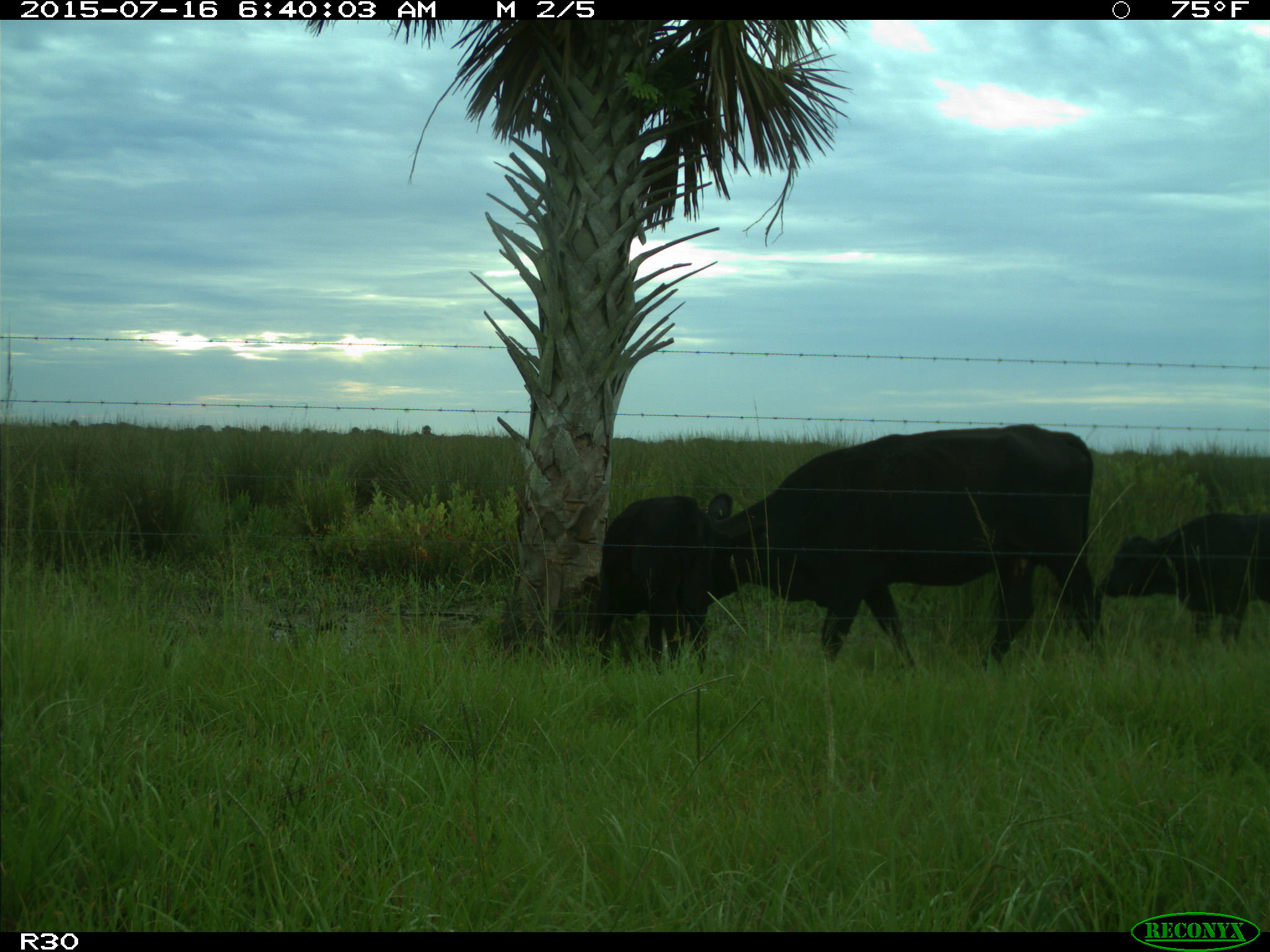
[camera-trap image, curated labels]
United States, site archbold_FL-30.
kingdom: Animalia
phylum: Chordata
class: Mammalia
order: Artiodactyla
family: Bovidae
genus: Bos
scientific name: Bos taurus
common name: domestic cow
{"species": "Bos taurus (domestic cow)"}